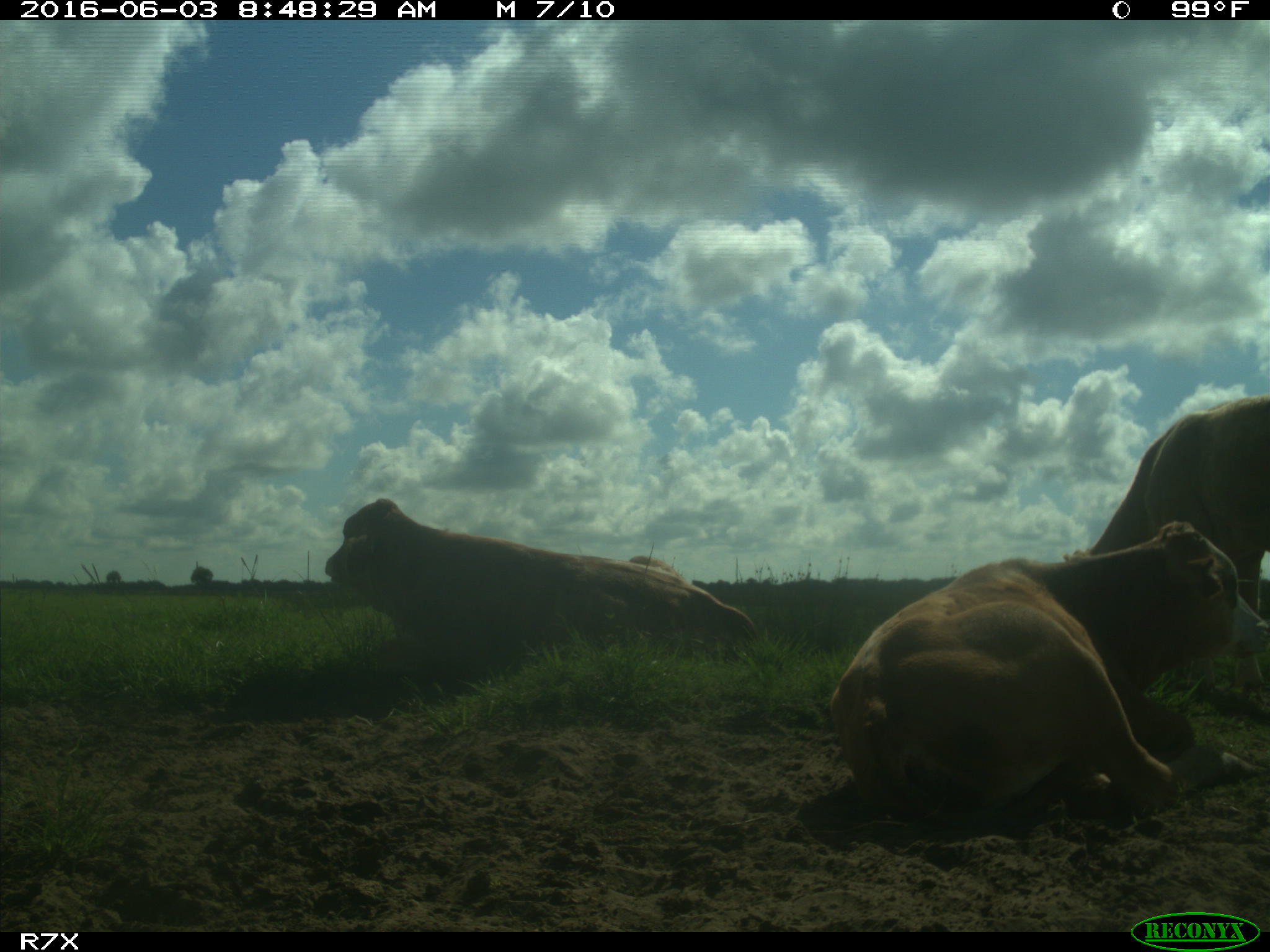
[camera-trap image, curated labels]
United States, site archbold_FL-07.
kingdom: Animalia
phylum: Chordata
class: Mammalia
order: Artiodactyla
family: Bovidae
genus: Bos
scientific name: Bos taurus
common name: domestic cow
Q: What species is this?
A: Bos taurus (domestic cow).